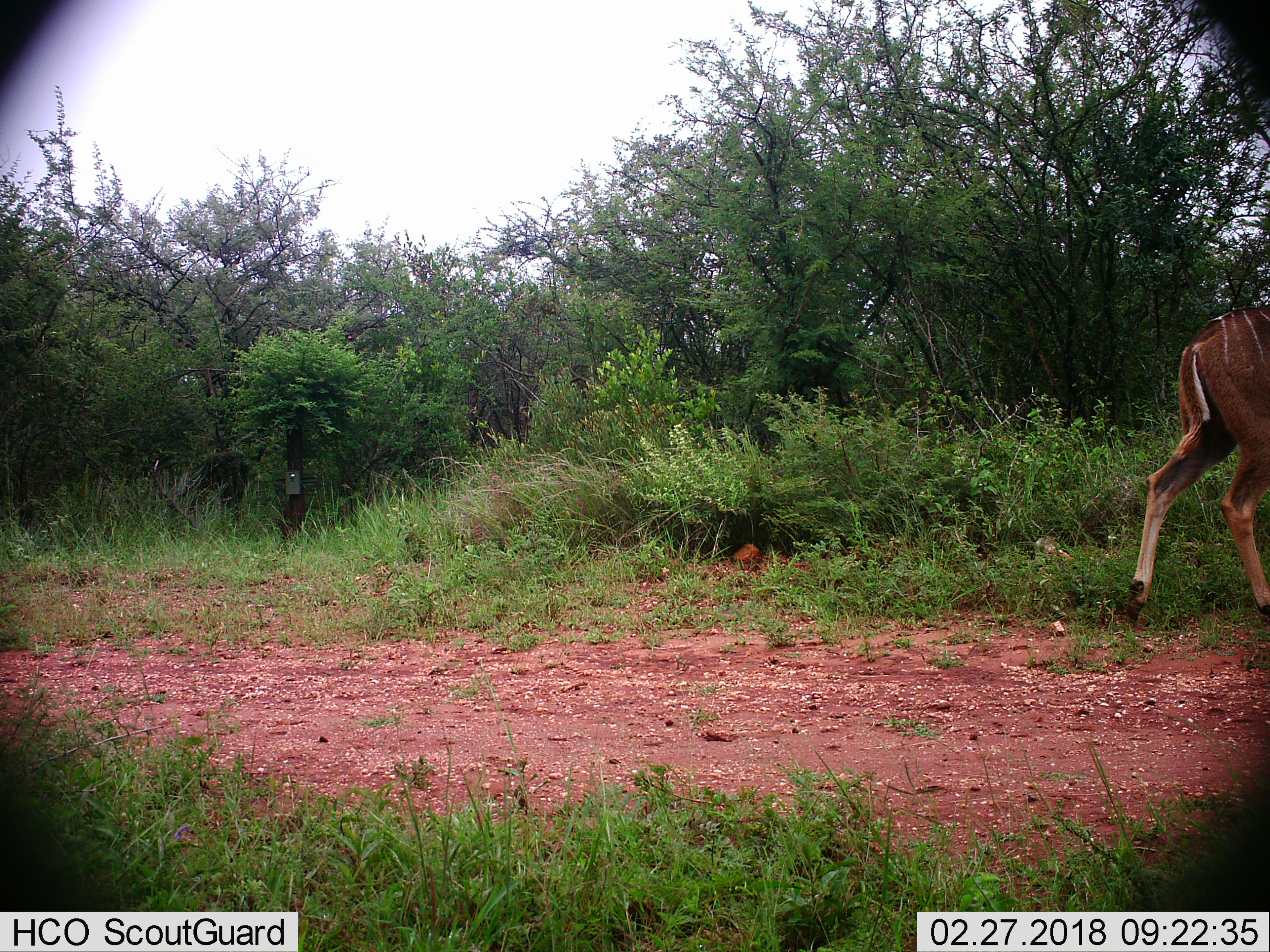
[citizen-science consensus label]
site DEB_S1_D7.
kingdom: Animalia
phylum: Chordata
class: Mammalia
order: Artiodactyla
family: Bovidae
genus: Tragelaphus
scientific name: Tragelaphus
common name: kudu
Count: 1.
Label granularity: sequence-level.